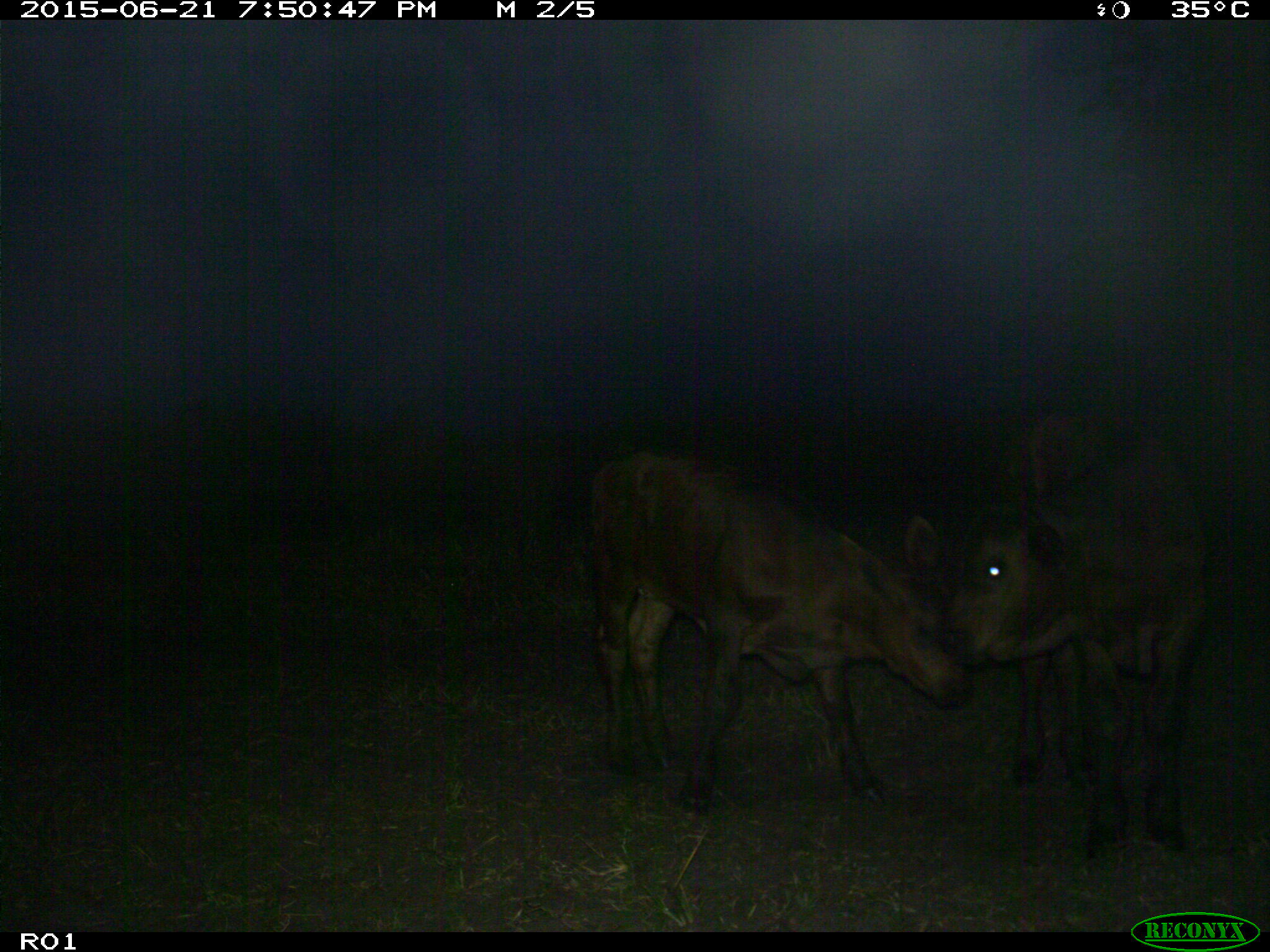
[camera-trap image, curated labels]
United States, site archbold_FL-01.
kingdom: Animalia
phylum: Chordata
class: Mammalia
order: Artiodactyla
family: Bovidae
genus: Bos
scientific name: Bos taurus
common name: domestic cow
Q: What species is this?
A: Bos taurus (domestic cow).